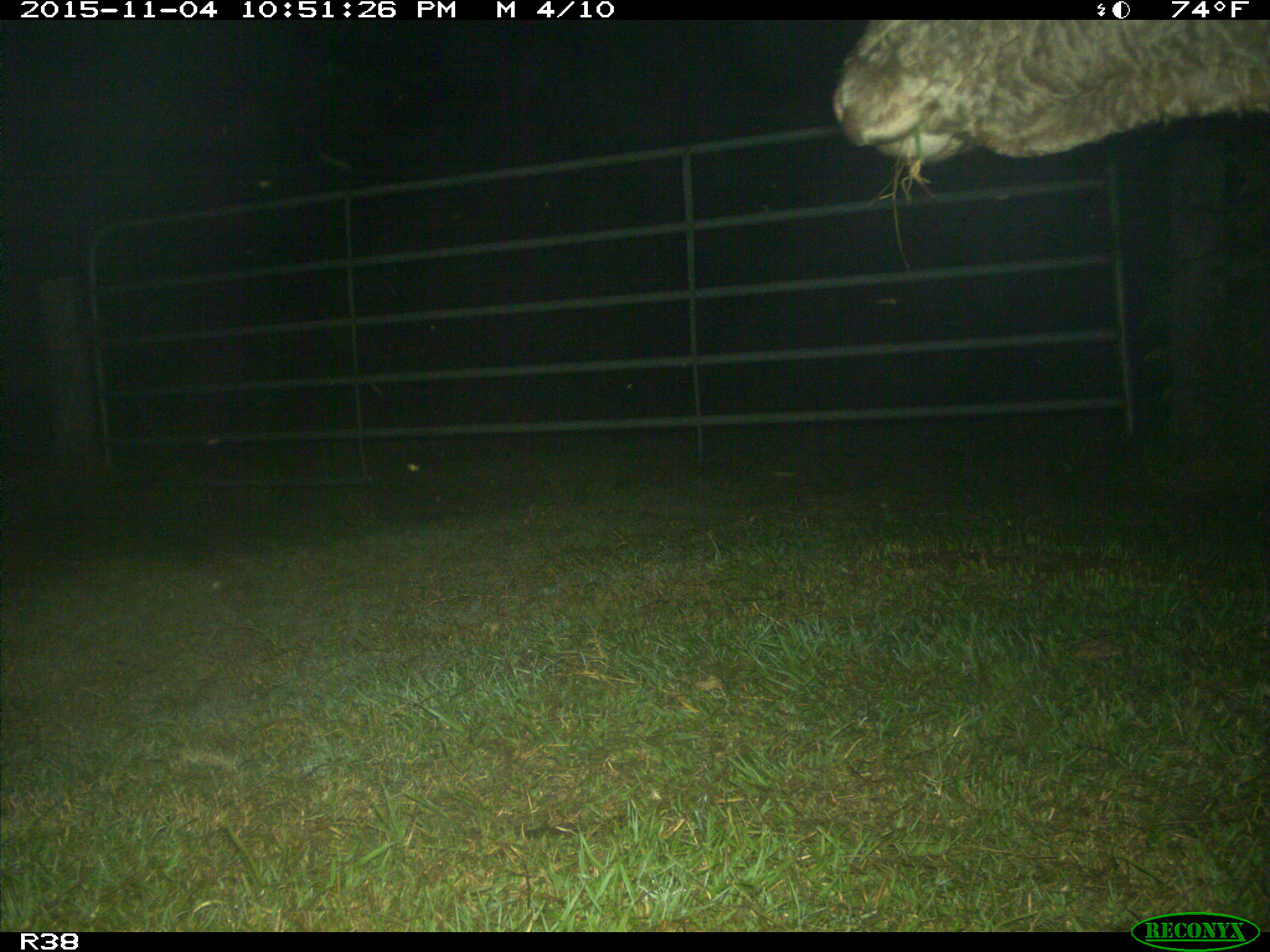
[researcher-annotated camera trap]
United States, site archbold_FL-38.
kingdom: Animalia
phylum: Chordata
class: Mammalia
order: Artiodactyla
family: Bovidae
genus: Bos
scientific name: Bos taurus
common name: domestic cow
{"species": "Bos taurus (domestic cow)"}